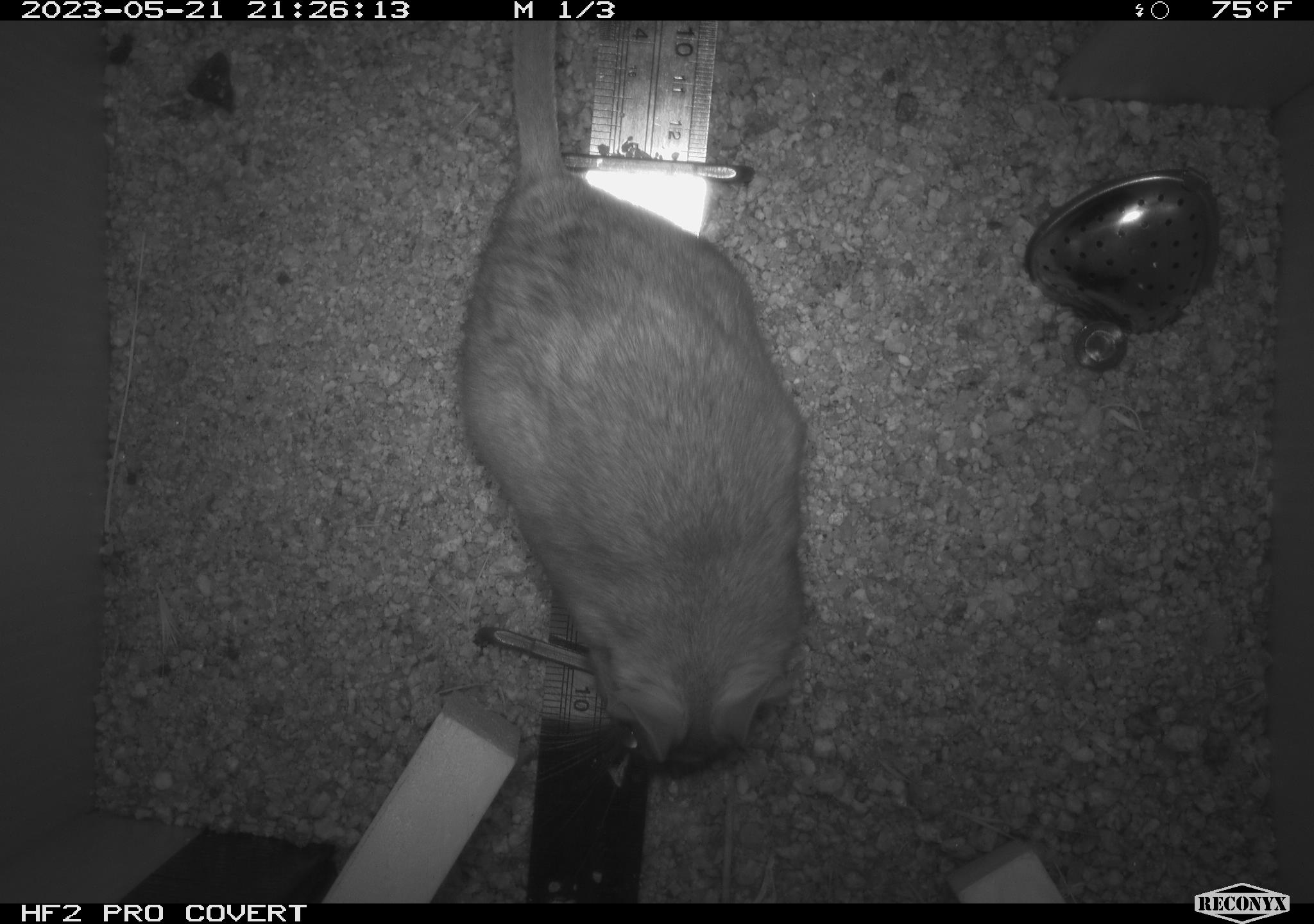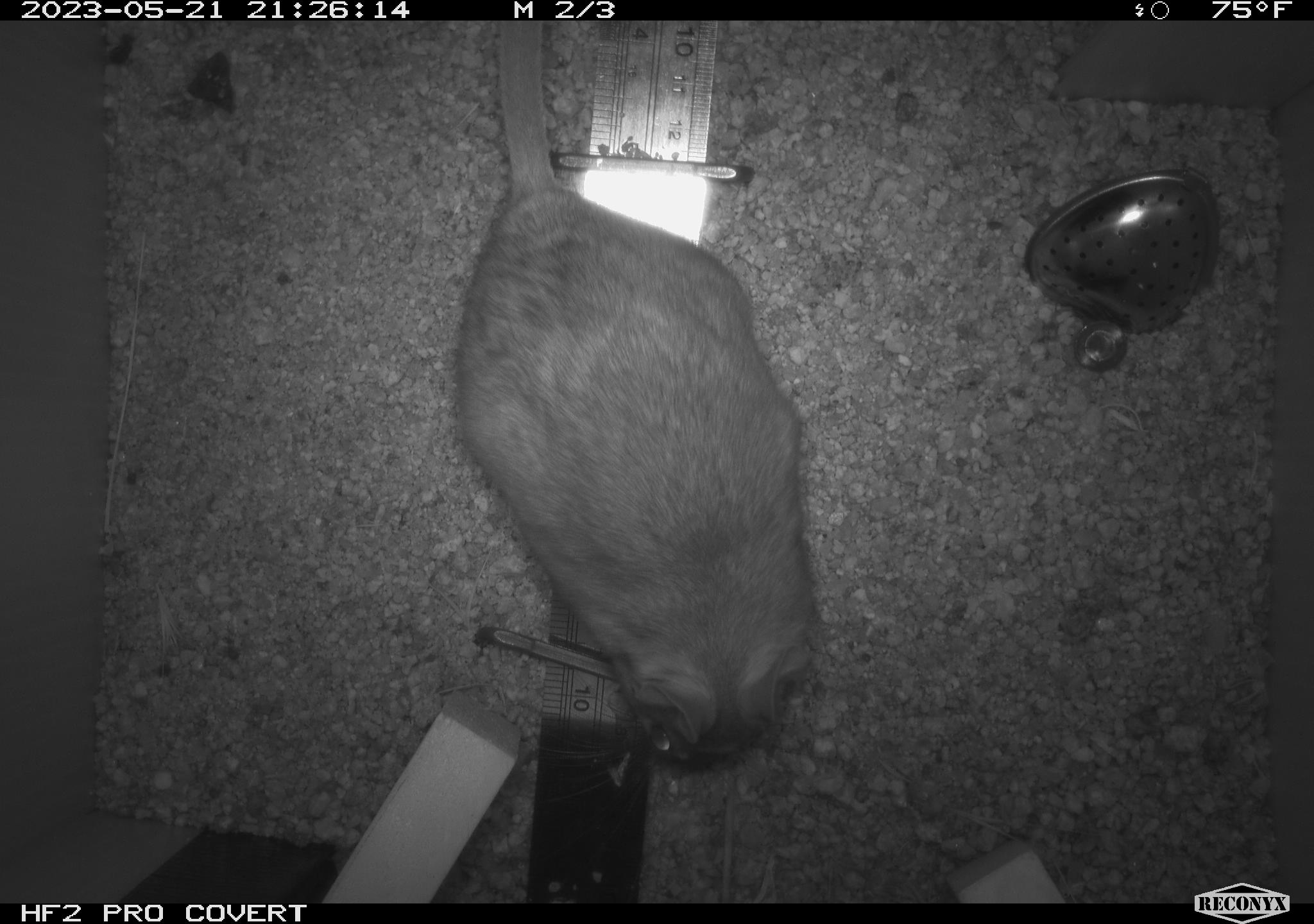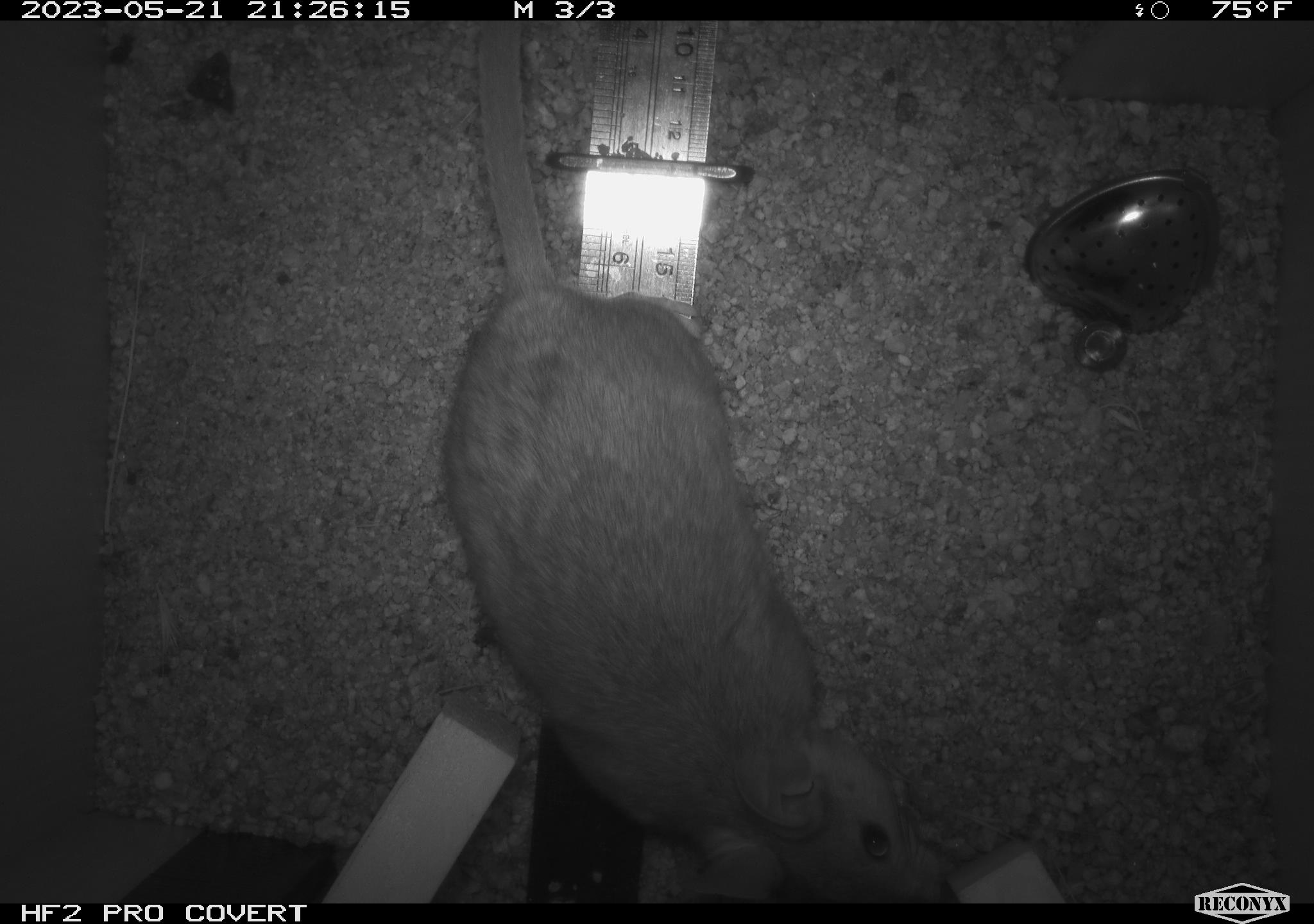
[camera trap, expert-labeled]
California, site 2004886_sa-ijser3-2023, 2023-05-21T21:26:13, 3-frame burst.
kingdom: Animalia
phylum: Chordata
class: Mammalia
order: Rodentia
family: Cricetidae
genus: Neotoma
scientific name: Neotoma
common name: pack rat or woodrat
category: neotoma species